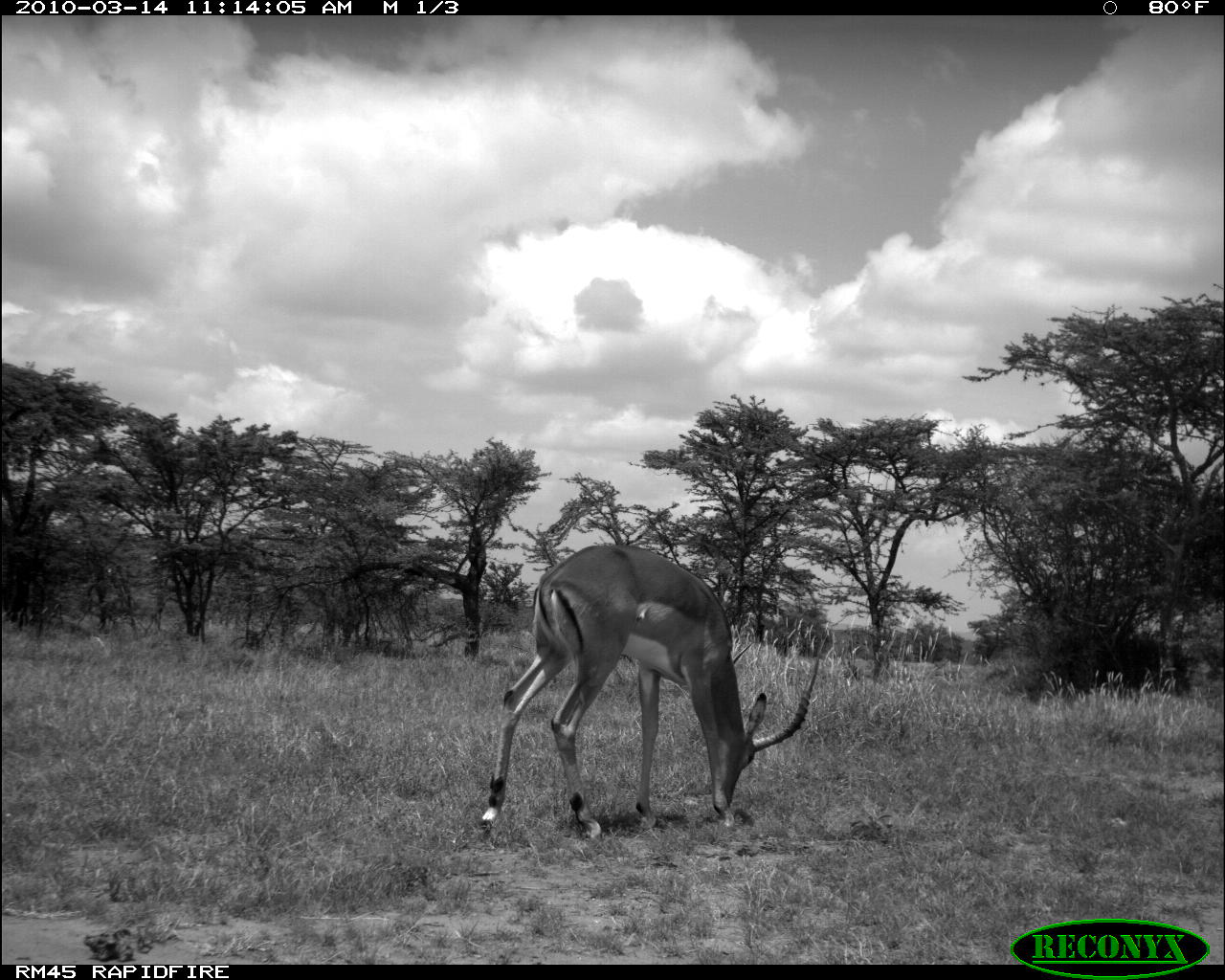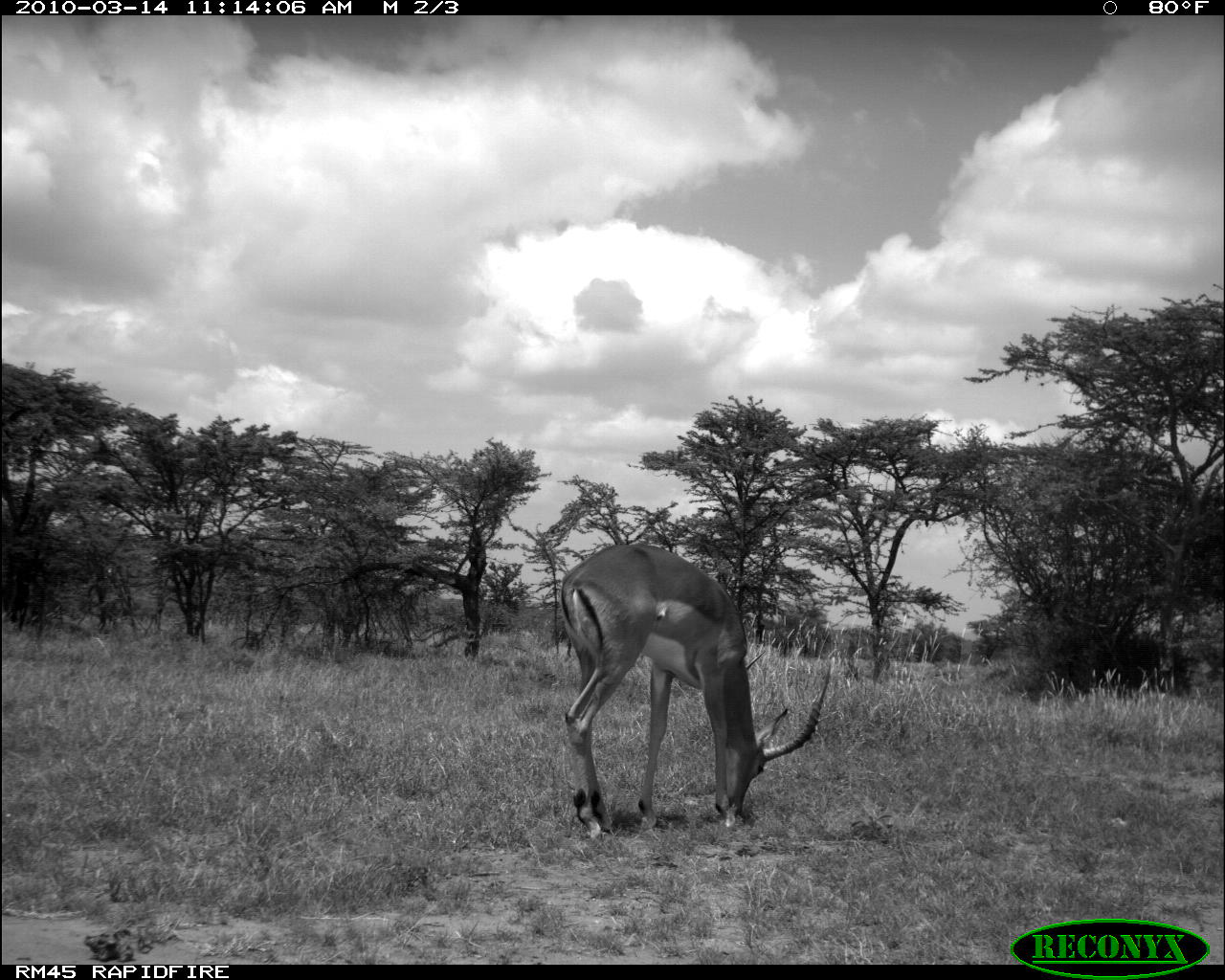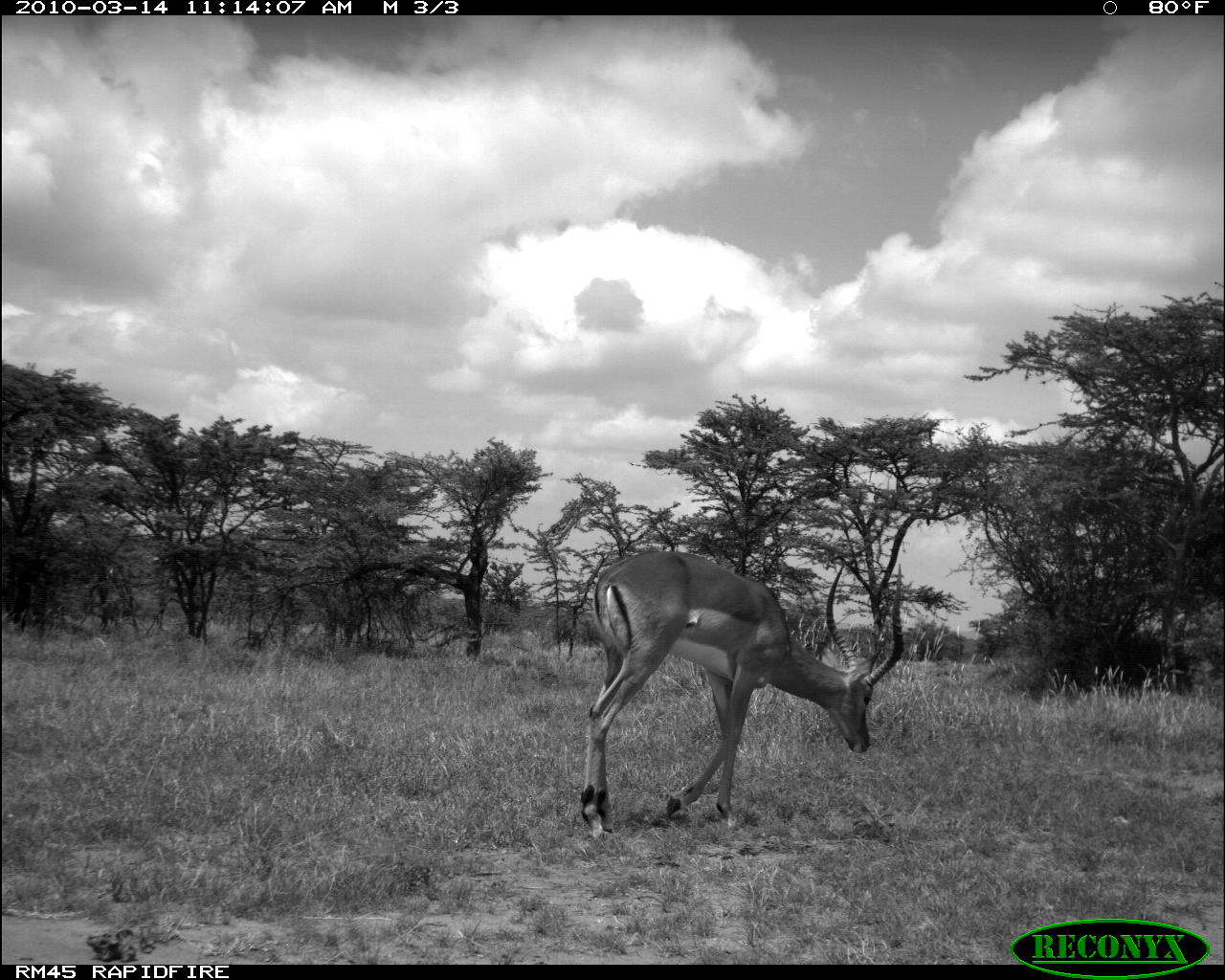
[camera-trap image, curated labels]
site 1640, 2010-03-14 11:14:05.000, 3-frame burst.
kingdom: Animalia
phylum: Chordata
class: Mammalia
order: Artiodactyla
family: Bovidae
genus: Aepyceros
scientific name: Aepyceros melampus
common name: impala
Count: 1.